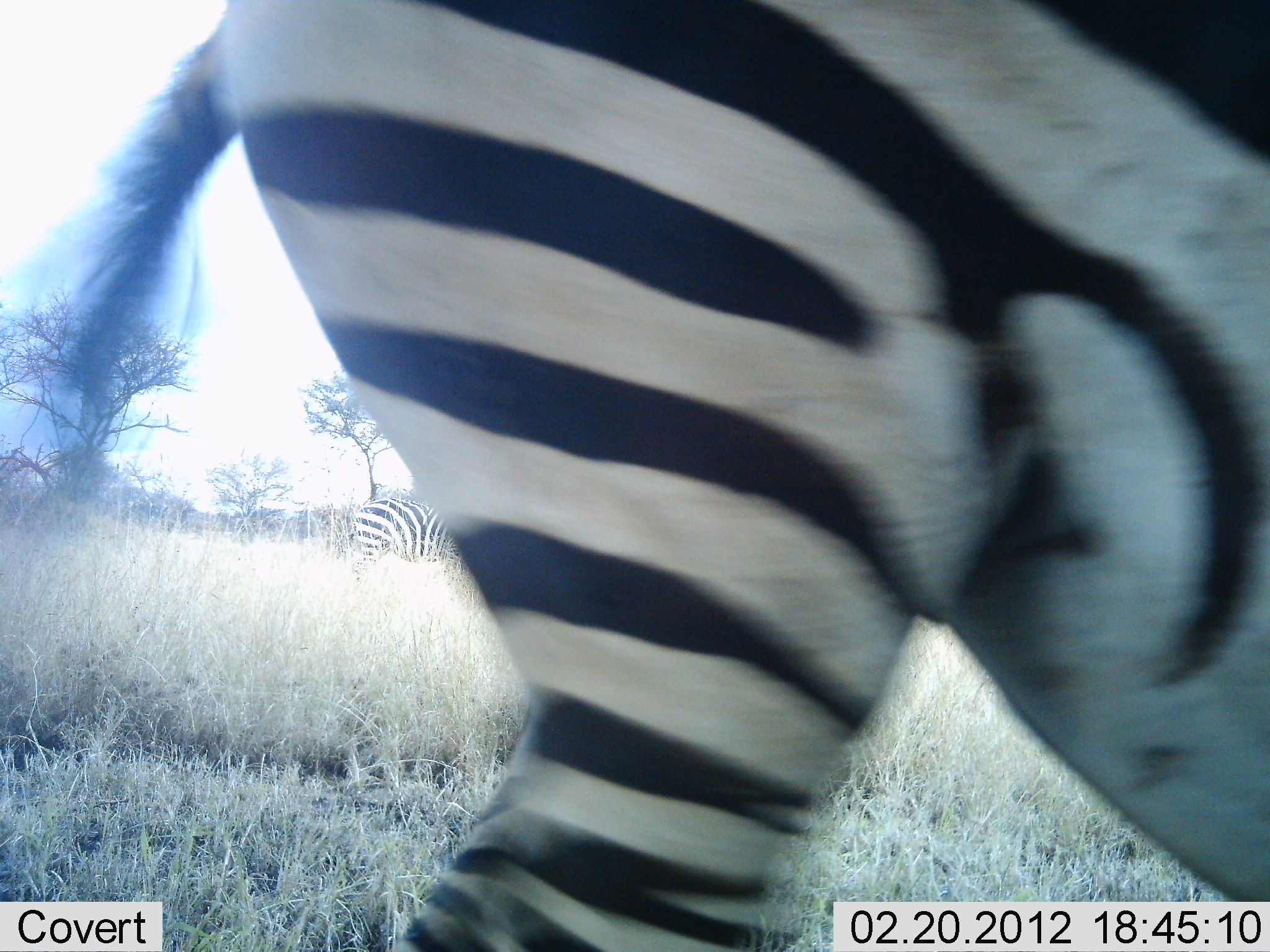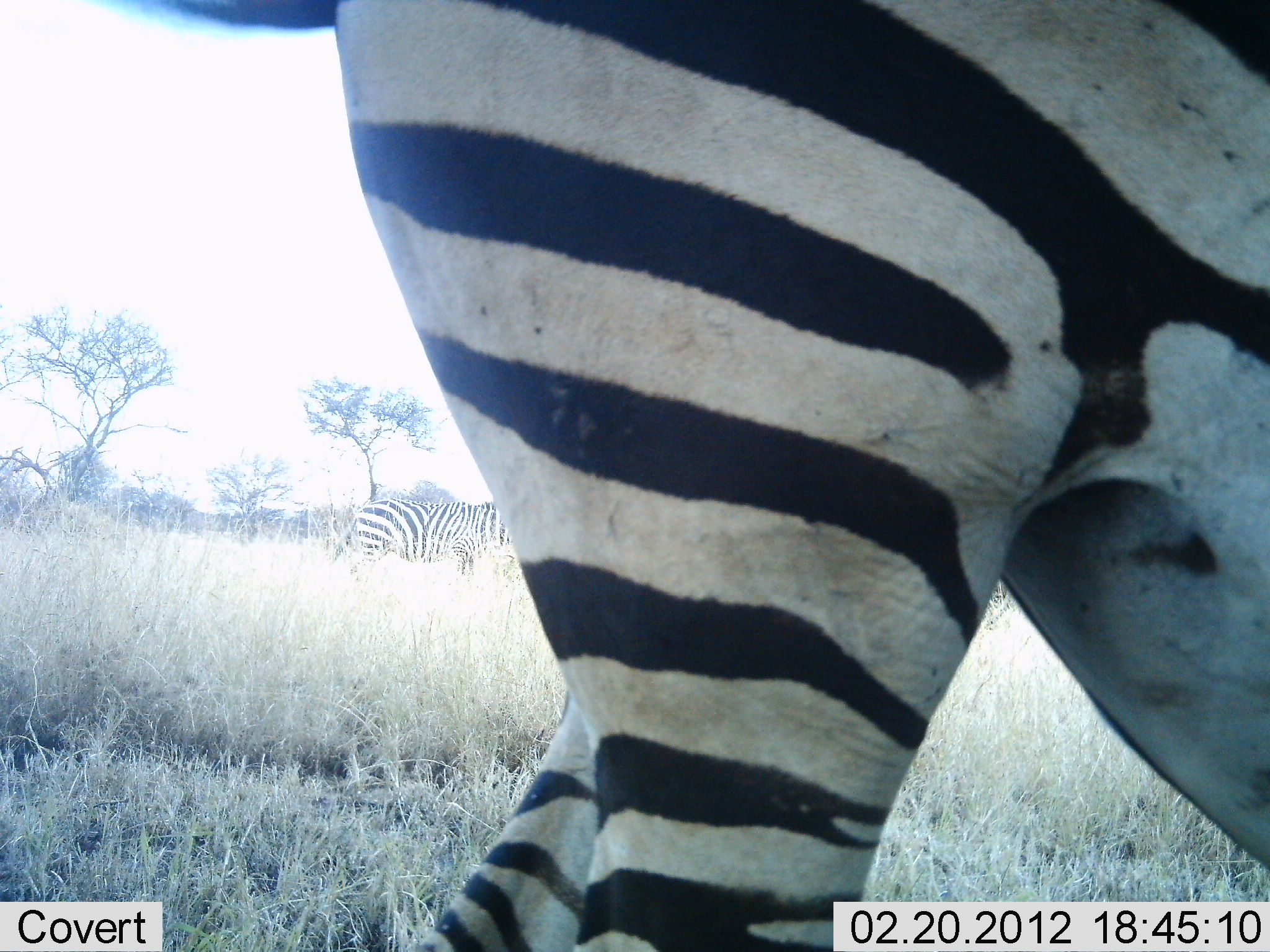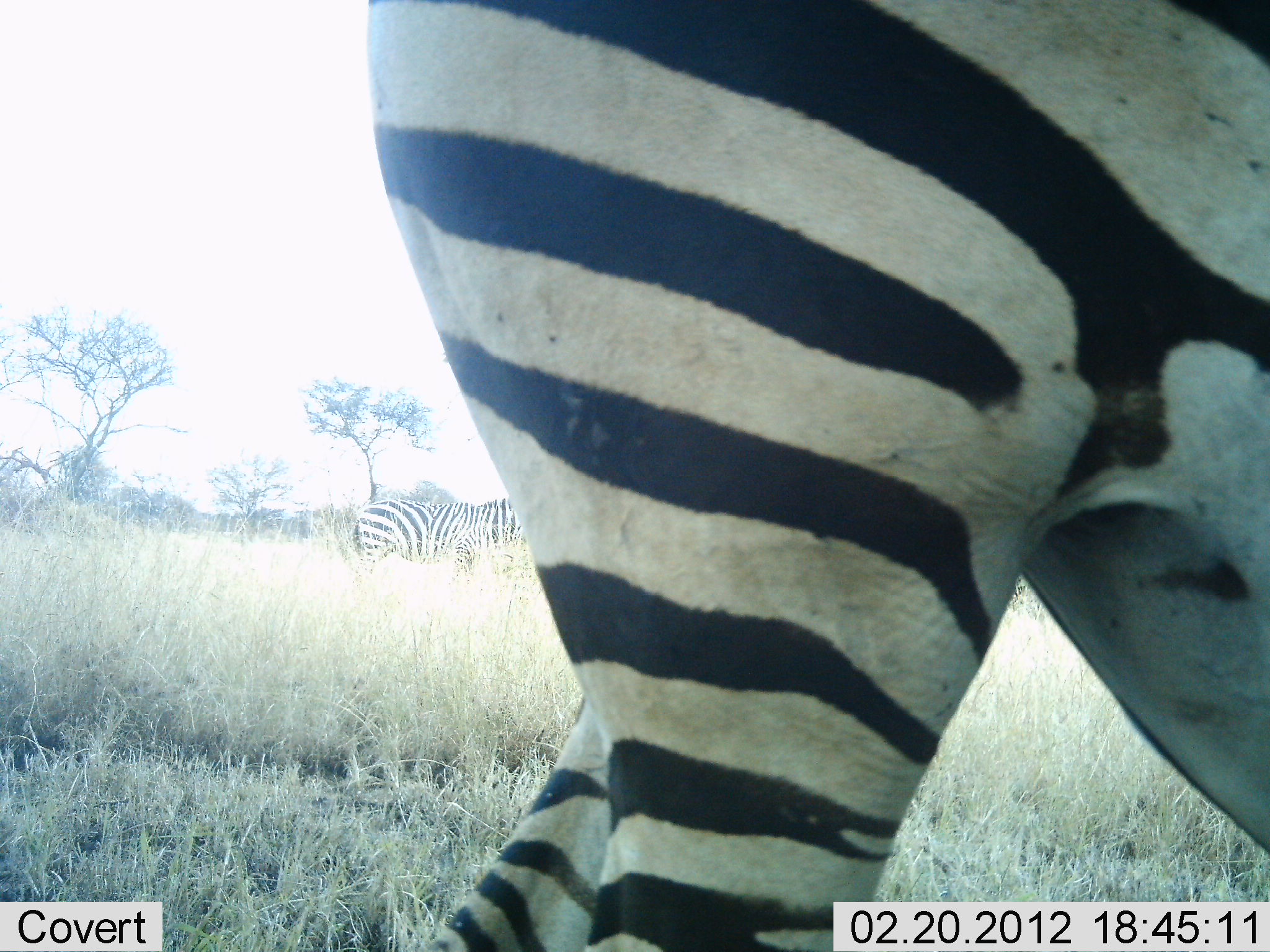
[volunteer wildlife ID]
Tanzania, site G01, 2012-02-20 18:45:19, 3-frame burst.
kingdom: Animalia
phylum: Chordata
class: Mammalia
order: Perissodactyla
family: Equidae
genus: Equus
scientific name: Equus quagga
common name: plains zebra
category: zebra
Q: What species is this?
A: Zebra (plains zebra) (Equus quagga).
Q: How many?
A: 2.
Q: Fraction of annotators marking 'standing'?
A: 68%.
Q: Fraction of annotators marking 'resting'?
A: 0%.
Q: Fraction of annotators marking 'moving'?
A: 39%.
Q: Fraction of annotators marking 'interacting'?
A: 0%.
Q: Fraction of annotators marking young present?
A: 0%.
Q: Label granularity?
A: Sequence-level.